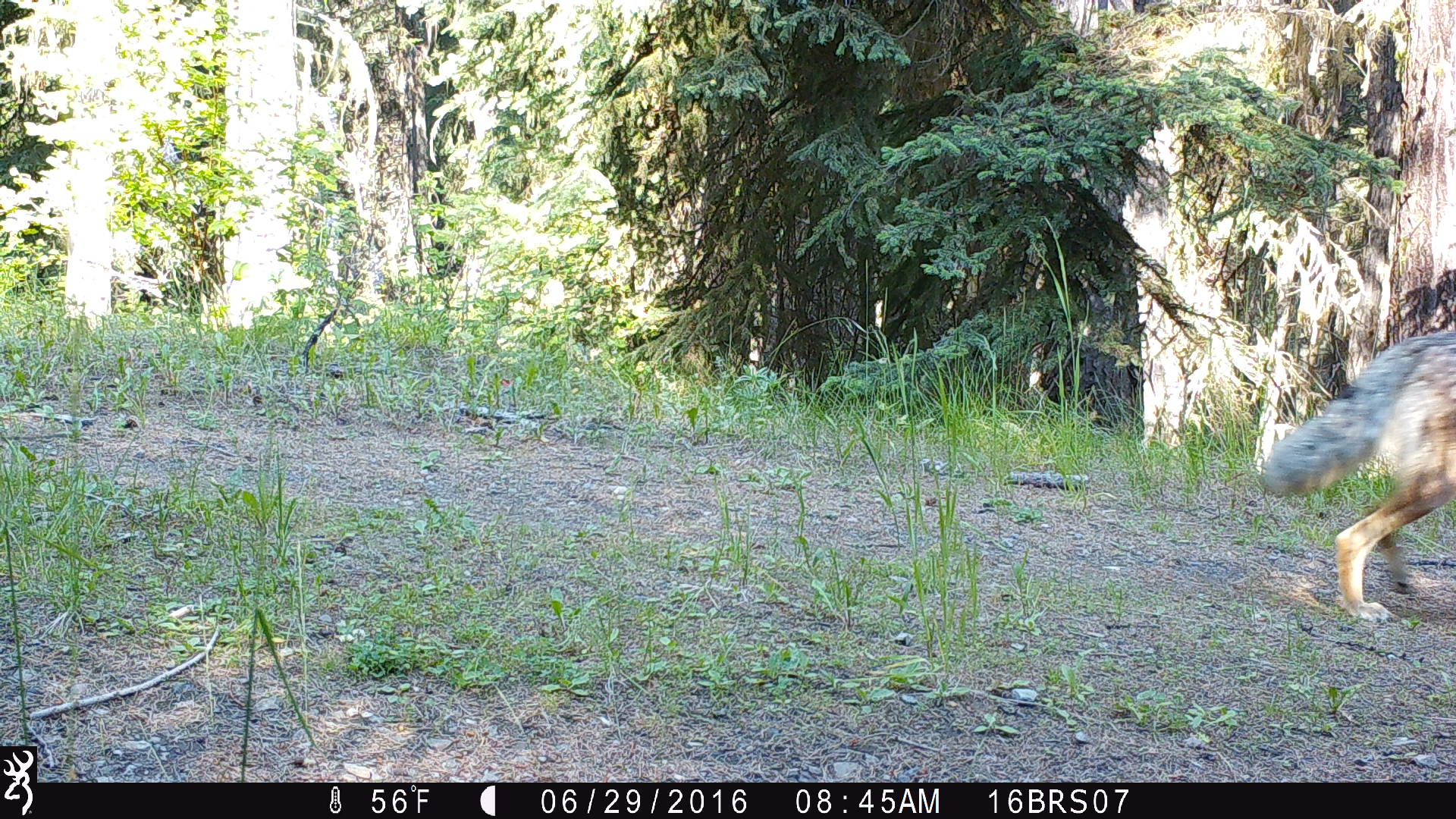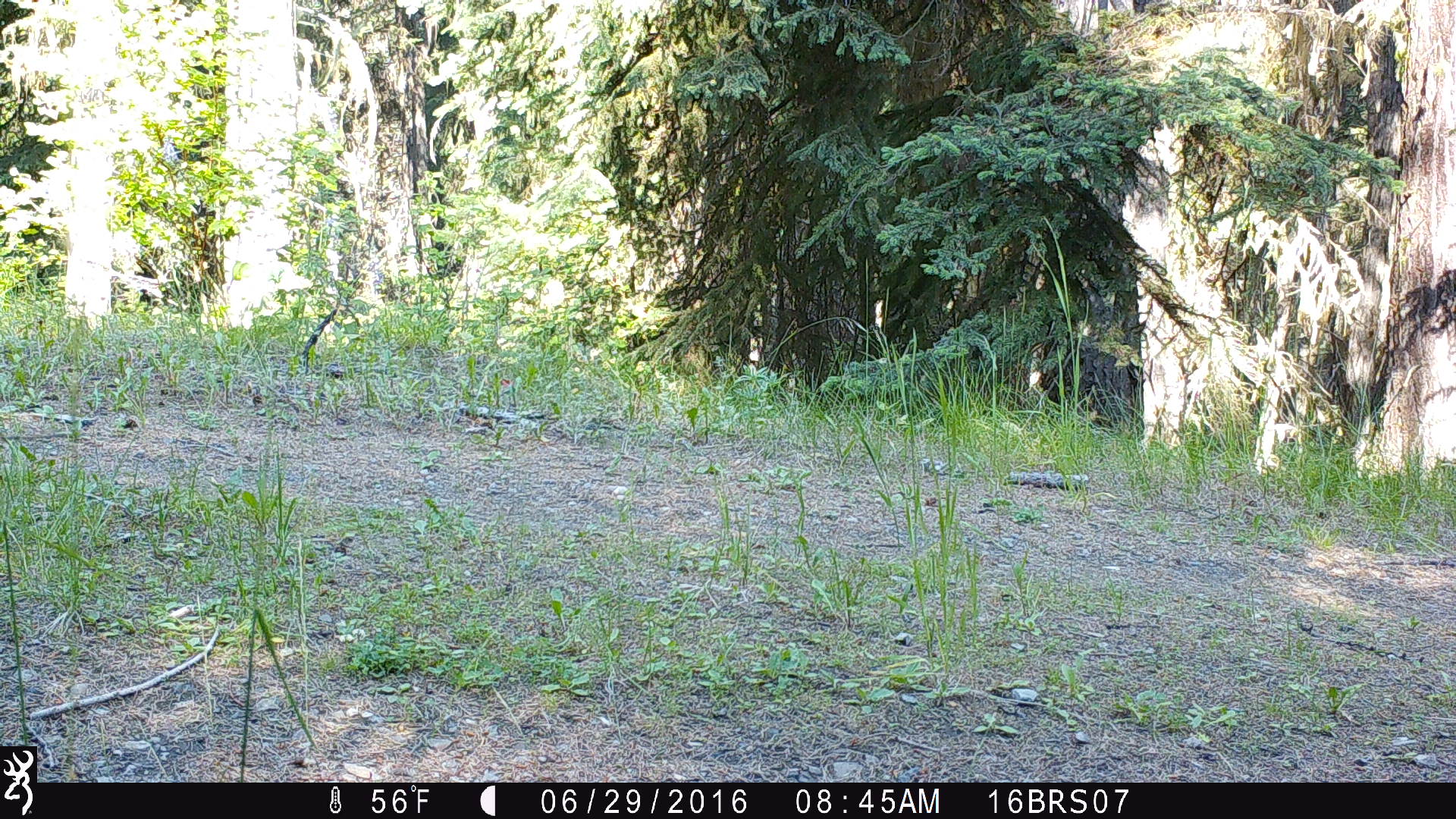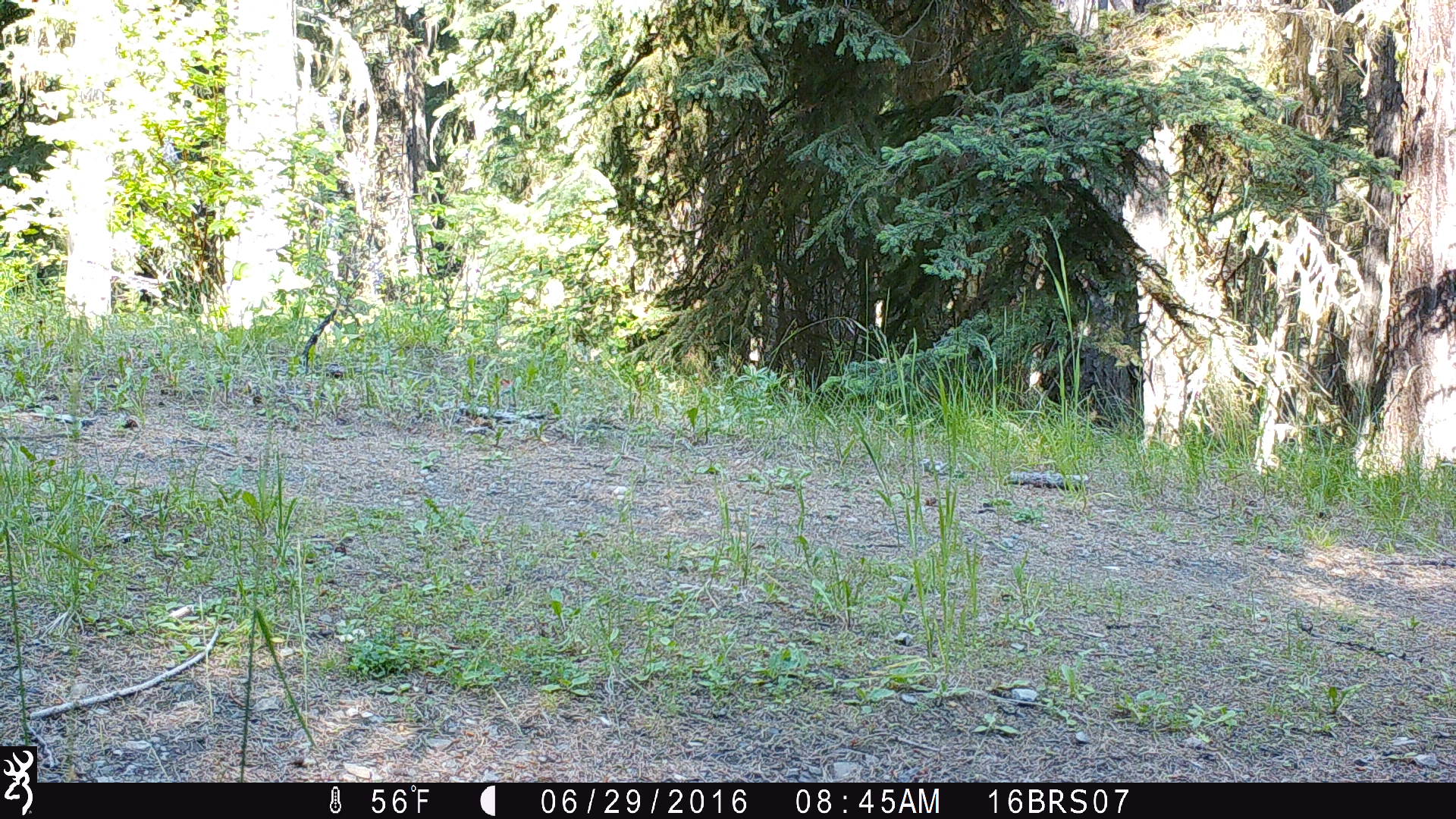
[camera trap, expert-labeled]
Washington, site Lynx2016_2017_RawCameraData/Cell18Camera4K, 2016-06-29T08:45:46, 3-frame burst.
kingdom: Animalia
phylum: Chordata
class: Mammalia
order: Carnivora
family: Canidae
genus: Canis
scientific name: Canis latrans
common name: coyote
Canis latrans (coyote). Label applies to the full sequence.